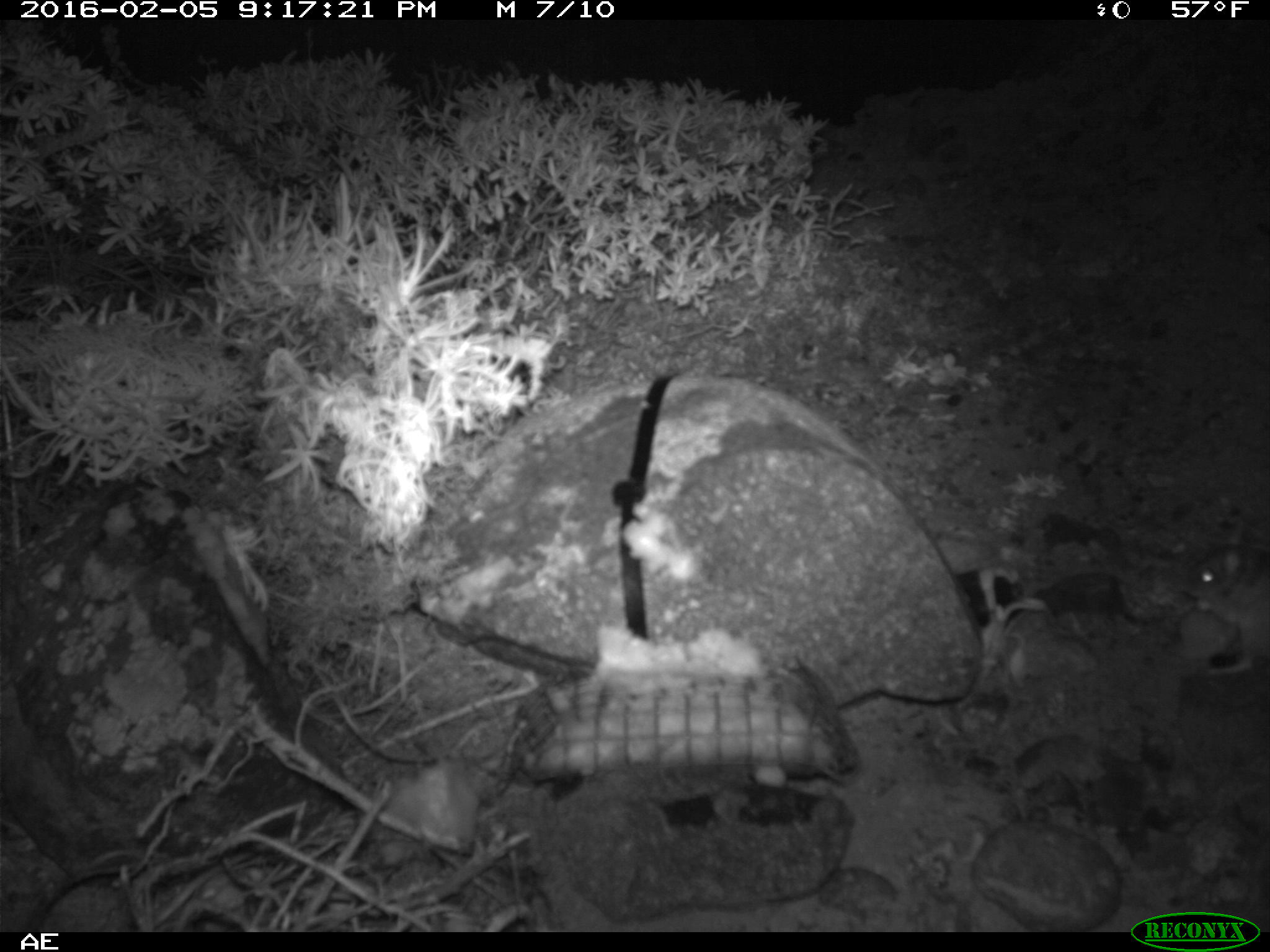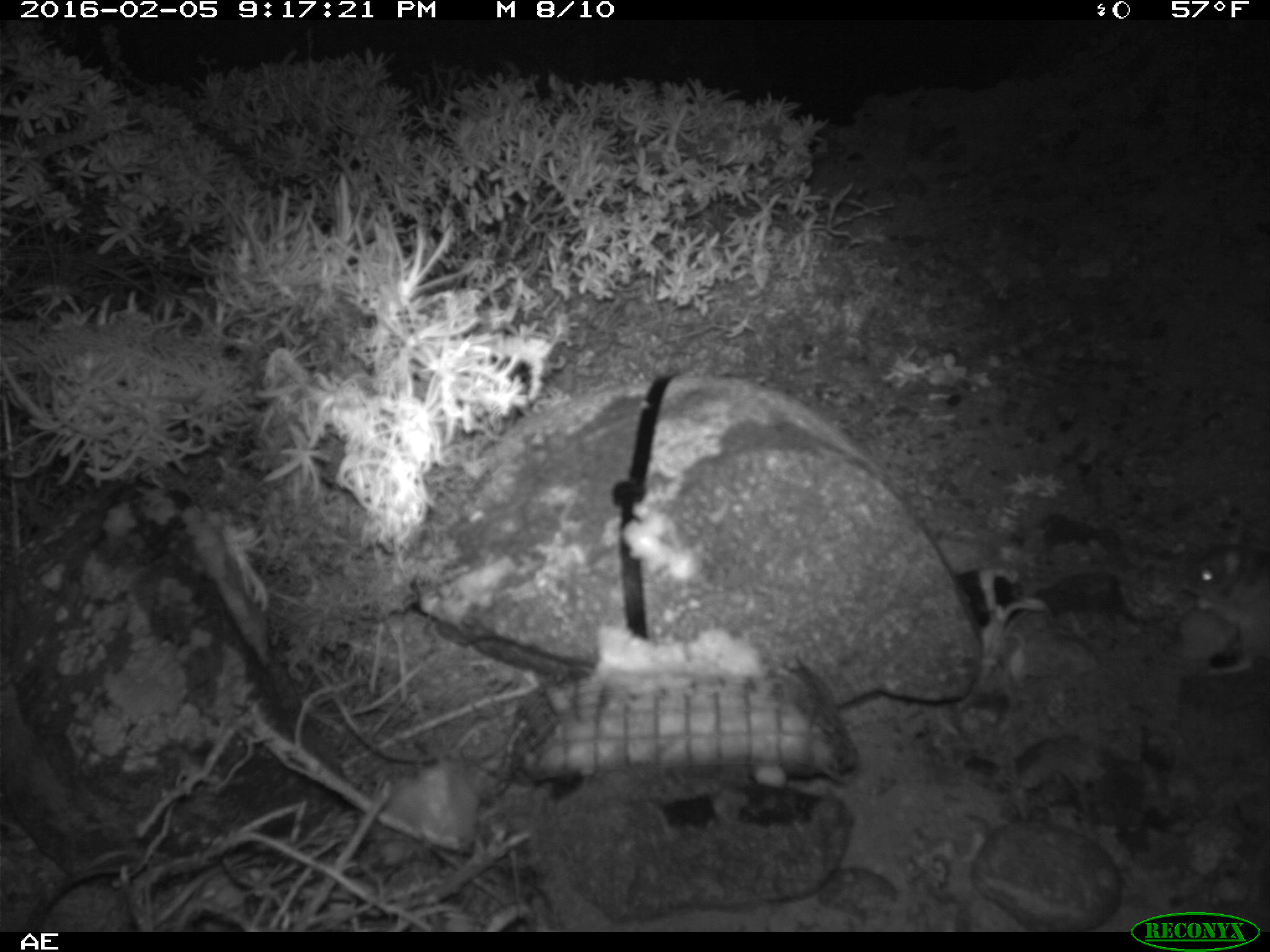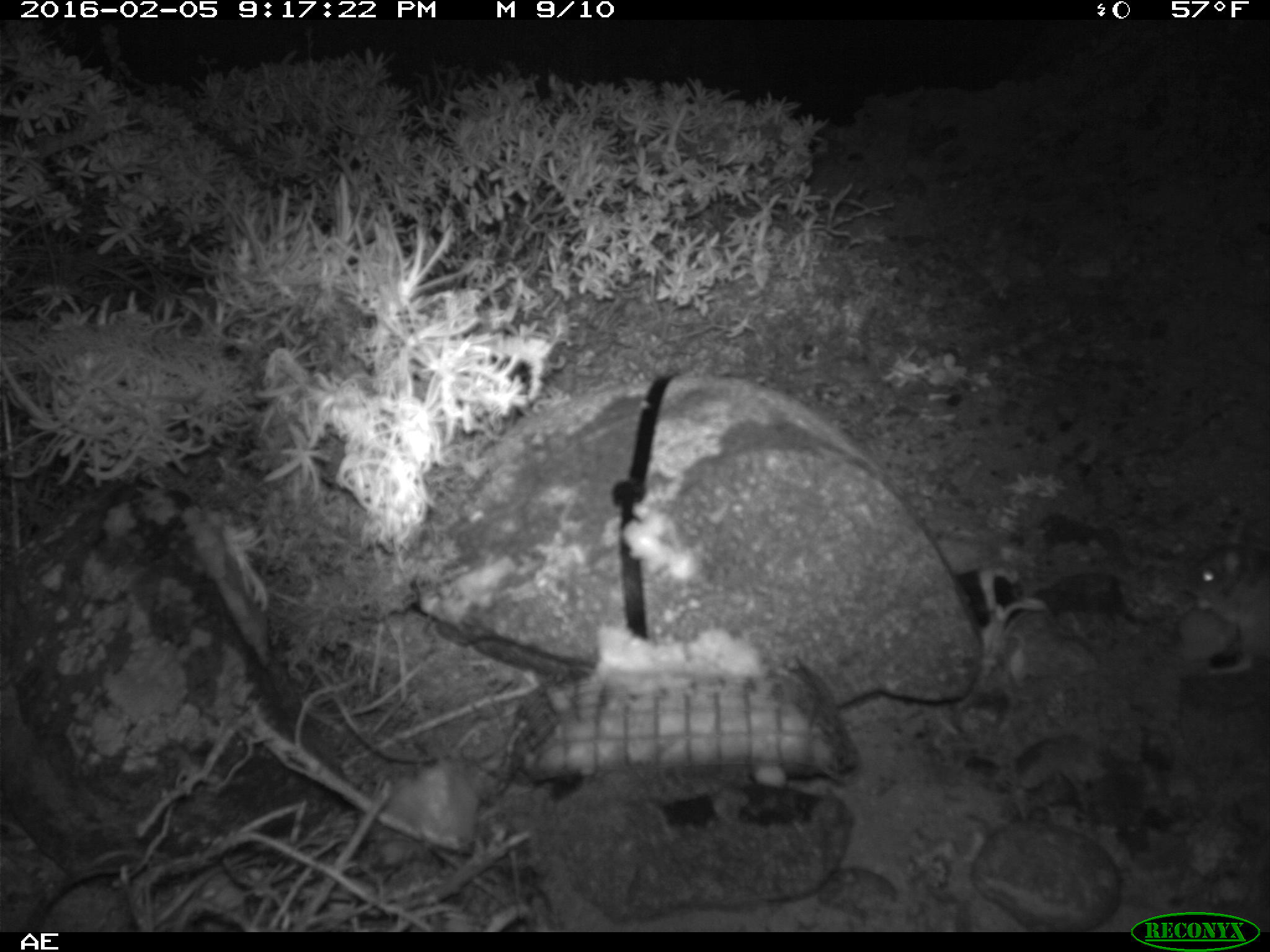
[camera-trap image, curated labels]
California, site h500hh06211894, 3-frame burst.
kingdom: Animalia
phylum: Chordata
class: Mammalia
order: Rodentia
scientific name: Rodentia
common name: rodent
Rodent (Rodentia).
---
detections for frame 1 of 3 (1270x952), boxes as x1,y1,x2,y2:
rodent: 1184,521,1269,674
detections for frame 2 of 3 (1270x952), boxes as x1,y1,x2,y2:
rodent: 1184,528,1269,676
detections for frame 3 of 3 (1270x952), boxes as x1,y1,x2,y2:
rodent: 1183,545,1269,672